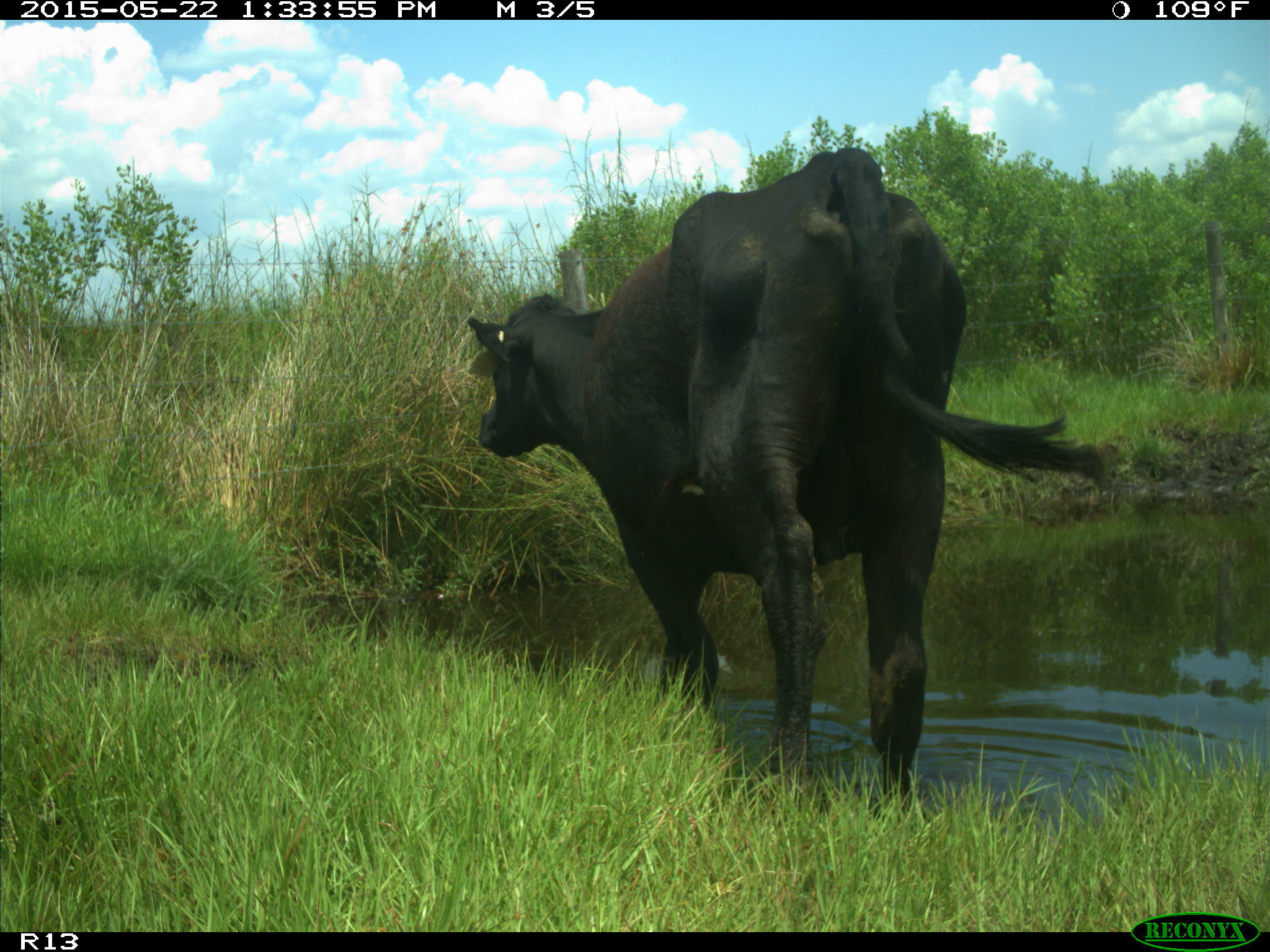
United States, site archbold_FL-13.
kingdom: Animalia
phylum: Chordata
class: Mammalia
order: Artiodactyla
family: Bovidae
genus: Bos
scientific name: Bos taurus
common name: domestic cow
Bos taurus (domestic cow).